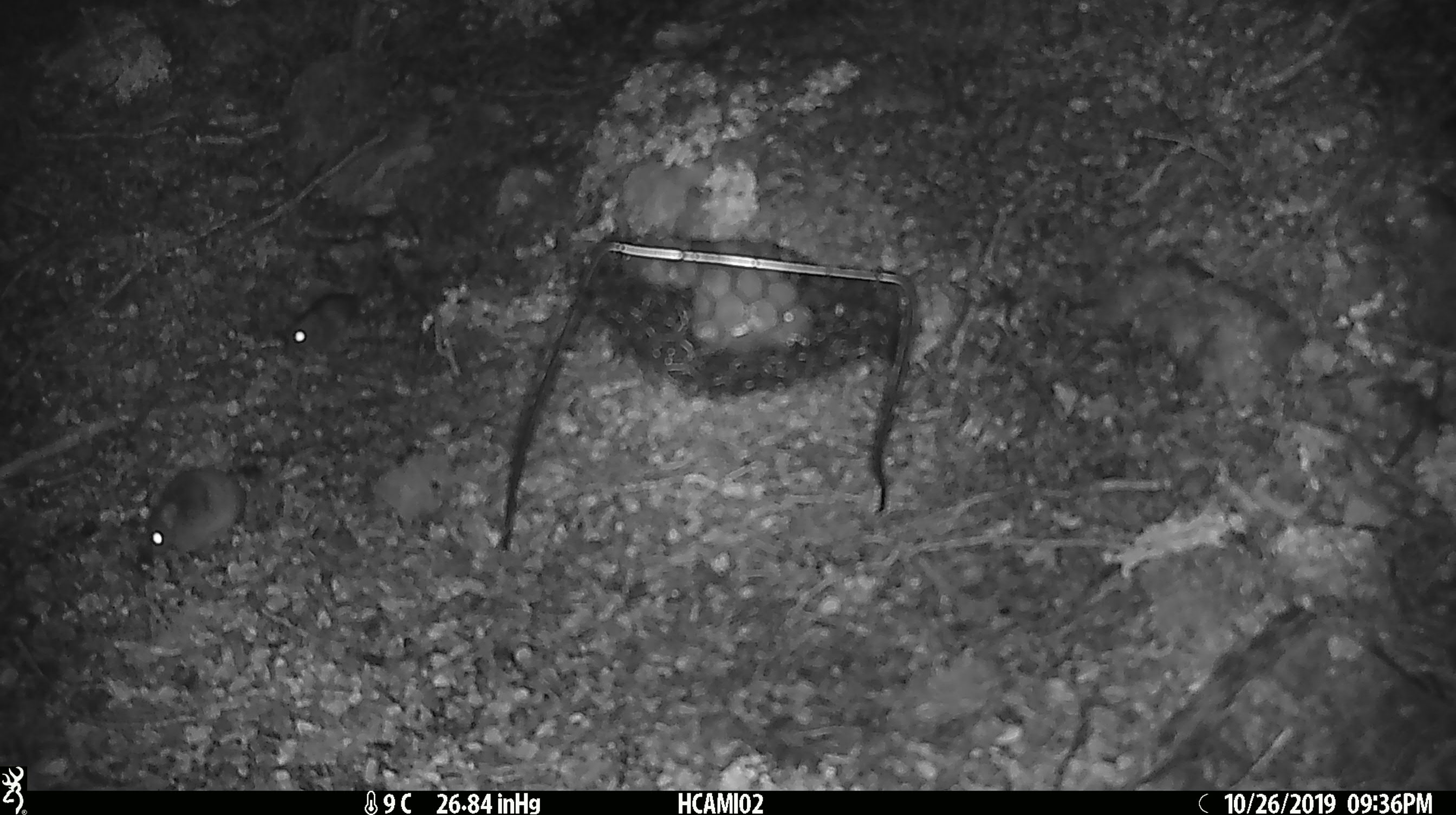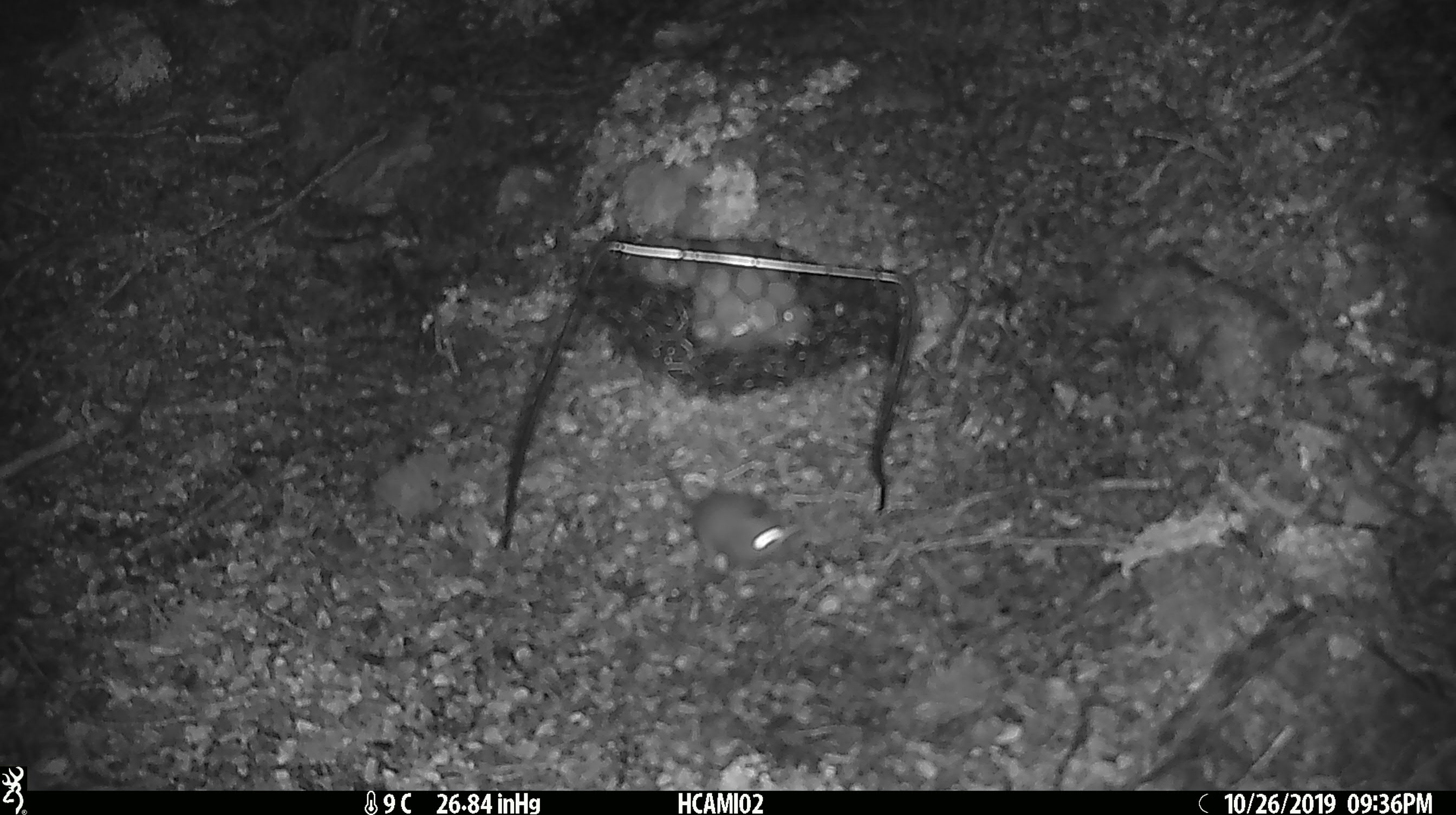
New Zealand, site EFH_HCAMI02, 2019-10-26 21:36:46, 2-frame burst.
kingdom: Animalia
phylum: Chordata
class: Mammalia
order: Rodentia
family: Muridae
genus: Mus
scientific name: Mus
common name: mouse